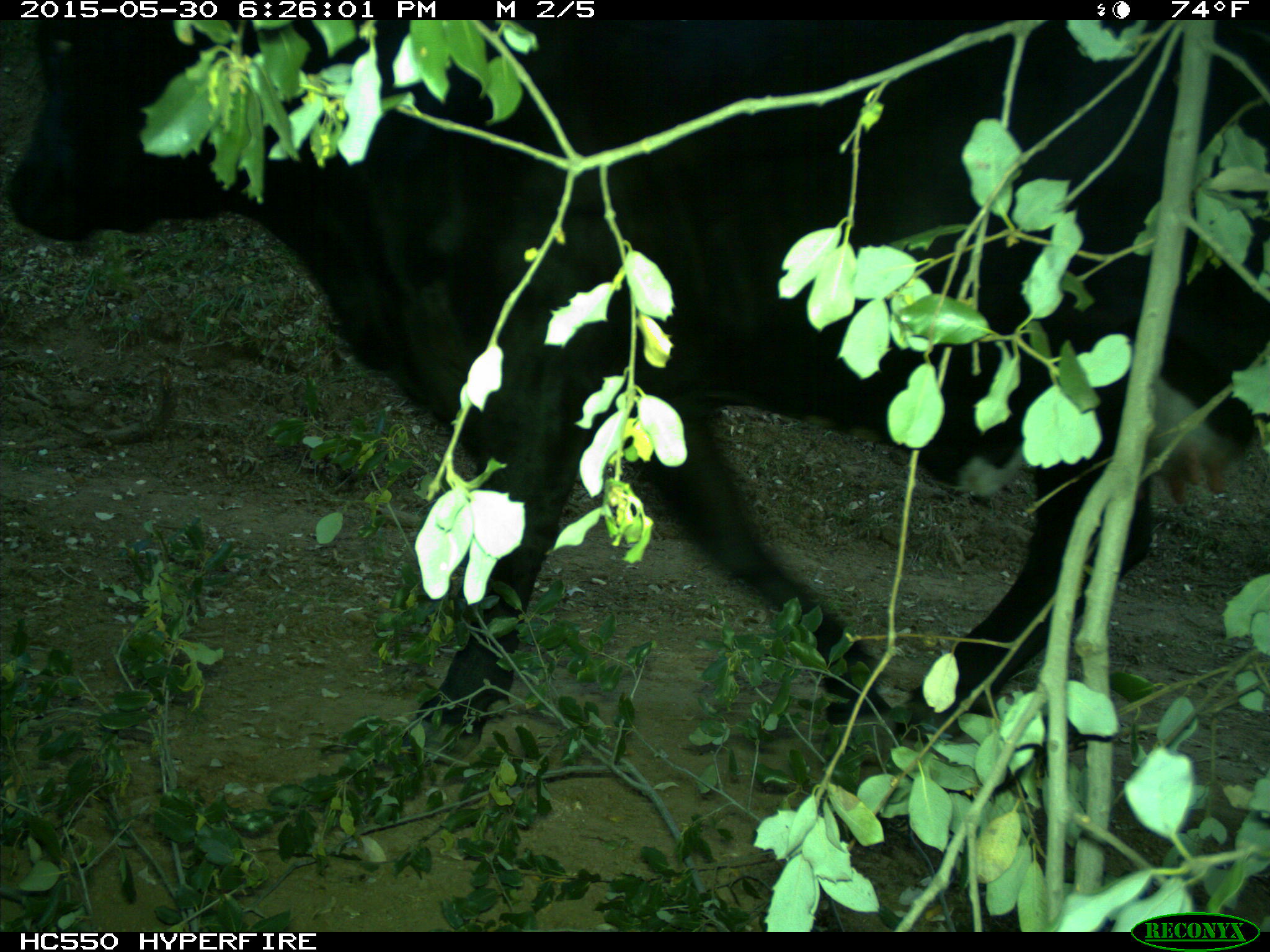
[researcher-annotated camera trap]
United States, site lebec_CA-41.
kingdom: Animalia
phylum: Chordata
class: Mammalia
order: Artiodactyla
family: Bovidae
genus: Bos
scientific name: Bos taurus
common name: domestic cow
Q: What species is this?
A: Bos taurus (domestic cow).